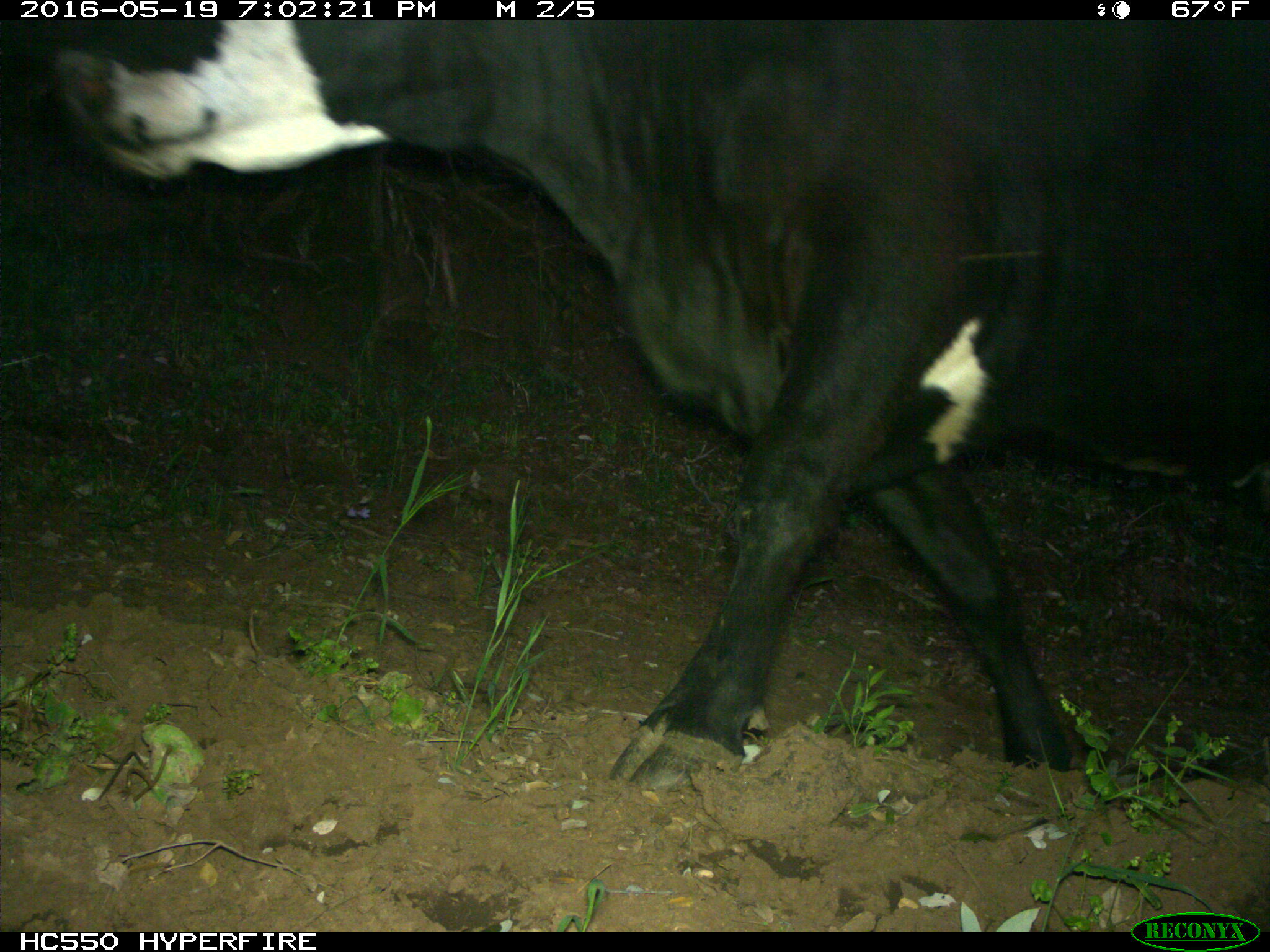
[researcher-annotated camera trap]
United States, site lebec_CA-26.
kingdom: Animalia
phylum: Chordata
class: Mammalia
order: Artiodactyla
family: Bovidae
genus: Bos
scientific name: Bos taurus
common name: domestic cow